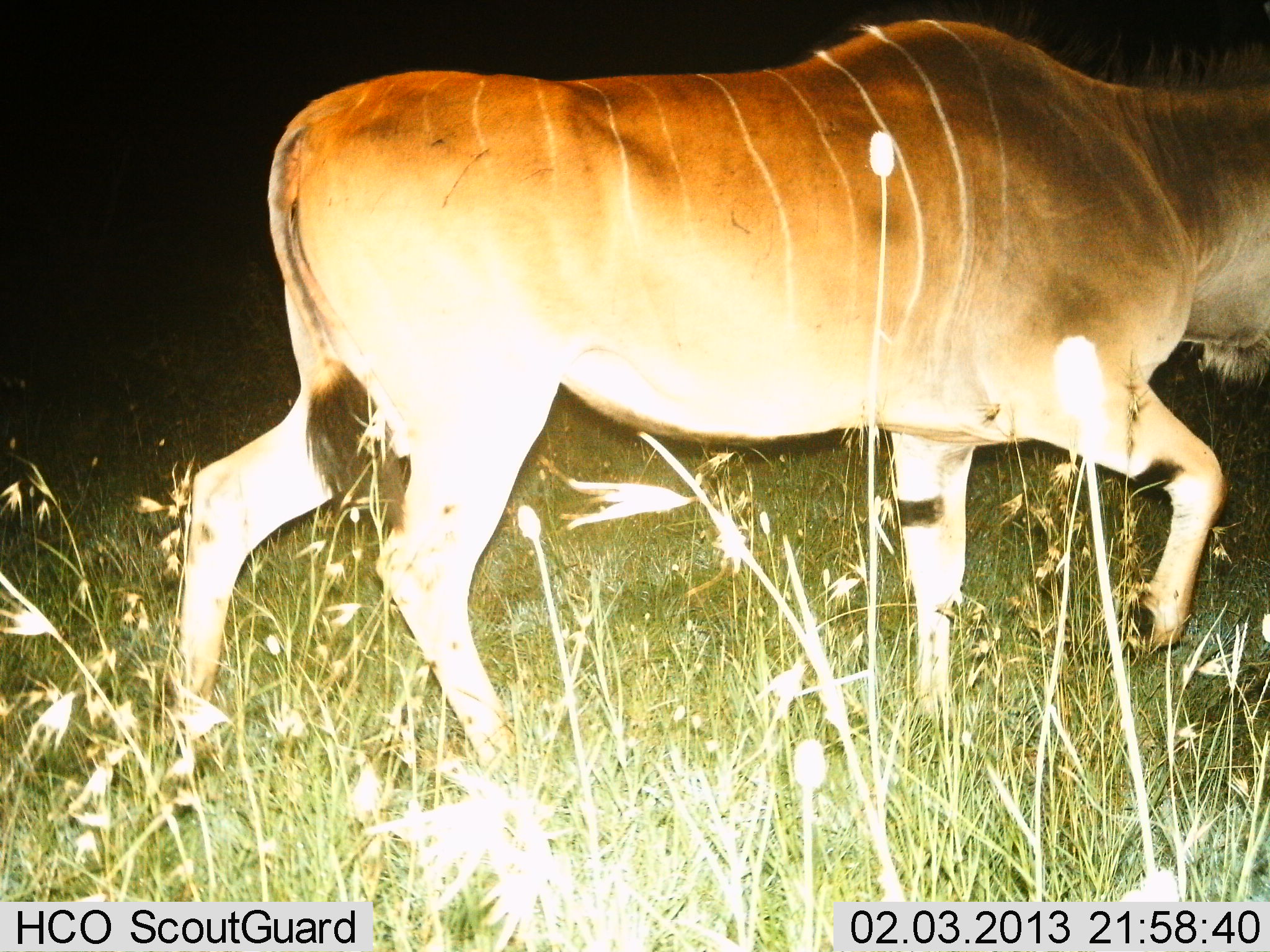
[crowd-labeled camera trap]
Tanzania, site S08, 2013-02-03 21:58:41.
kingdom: Animalia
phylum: Chordata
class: Mammalia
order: Artiodactyla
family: Bovidae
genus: Tragelaphus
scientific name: Tragelaphus oryx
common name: eland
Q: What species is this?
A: Eland (Tragelaphus oryx).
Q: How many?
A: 1.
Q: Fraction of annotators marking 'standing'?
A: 7%.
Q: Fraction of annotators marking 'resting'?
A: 0%.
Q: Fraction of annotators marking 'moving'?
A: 93%.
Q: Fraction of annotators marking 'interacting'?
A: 0%.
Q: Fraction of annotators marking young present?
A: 0%.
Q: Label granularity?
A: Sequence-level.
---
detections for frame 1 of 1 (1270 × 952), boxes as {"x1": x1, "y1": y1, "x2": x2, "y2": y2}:
animal: {"x1": 173, "y1": 17, "x2": 1270, "y2": 773}